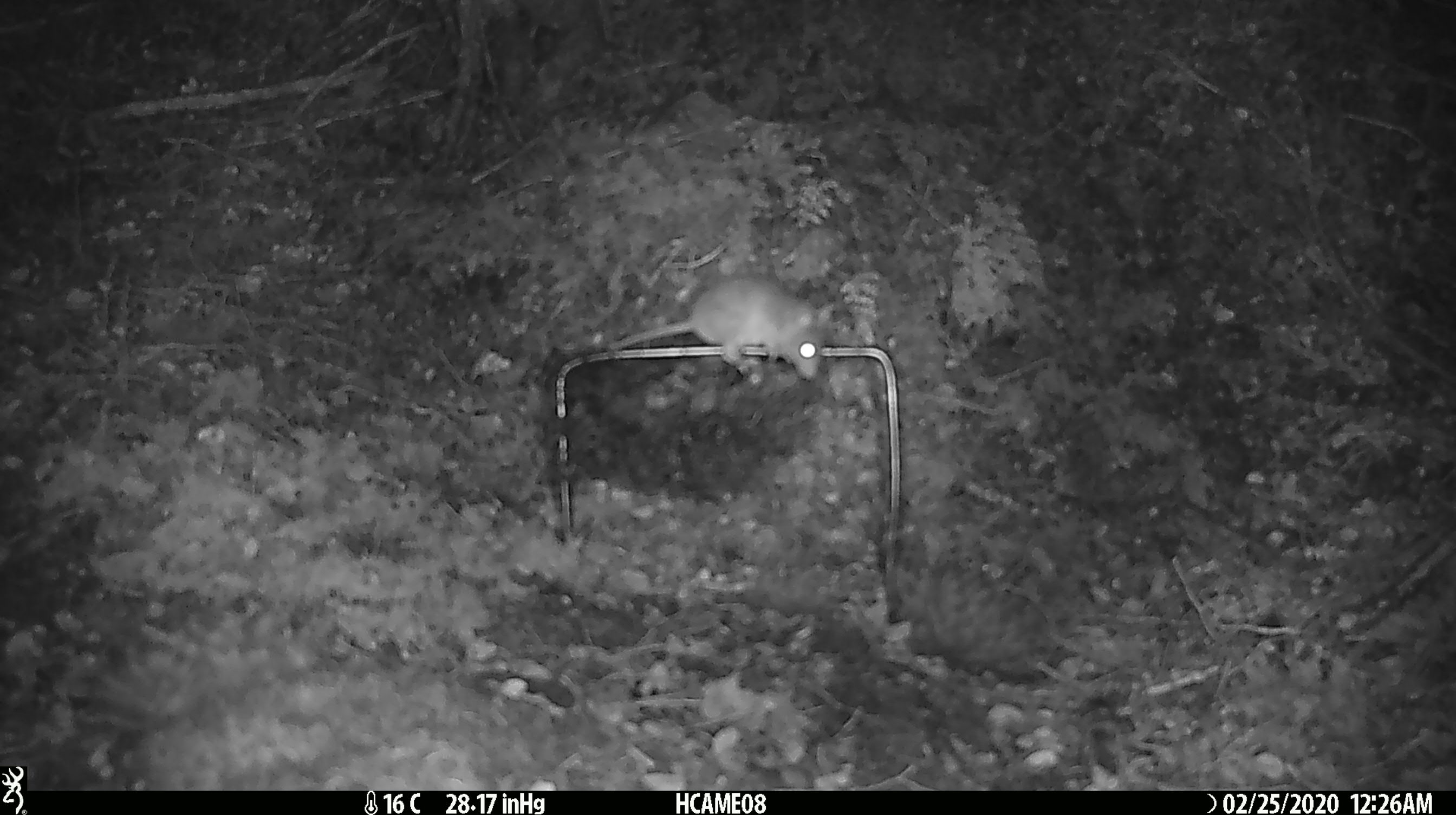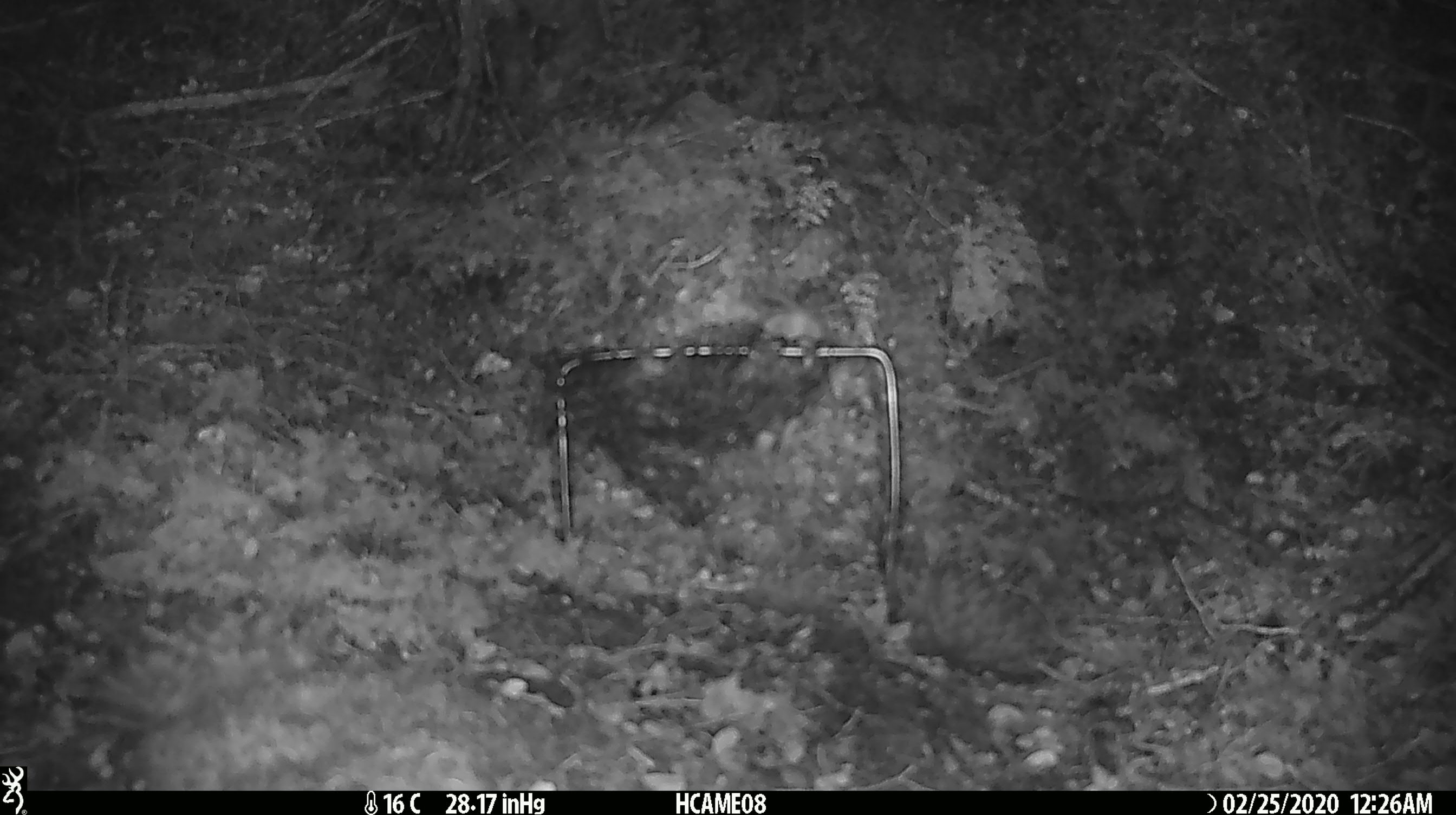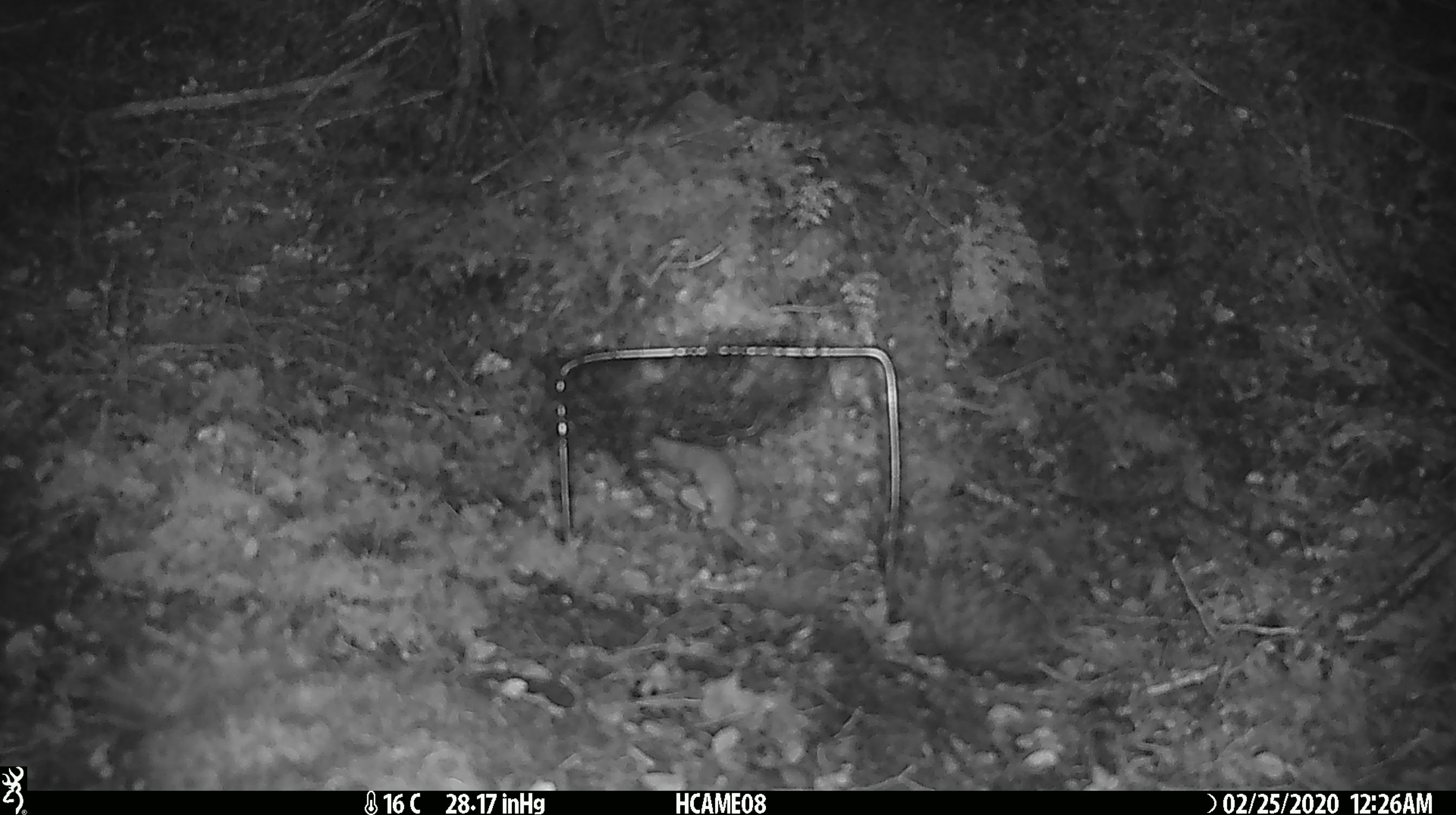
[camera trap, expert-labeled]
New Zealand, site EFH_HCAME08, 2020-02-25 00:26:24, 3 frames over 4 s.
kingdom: Animalia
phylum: Chordata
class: Mammalia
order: Rodentia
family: Muridae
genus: Mus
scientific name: Mus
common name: mouse